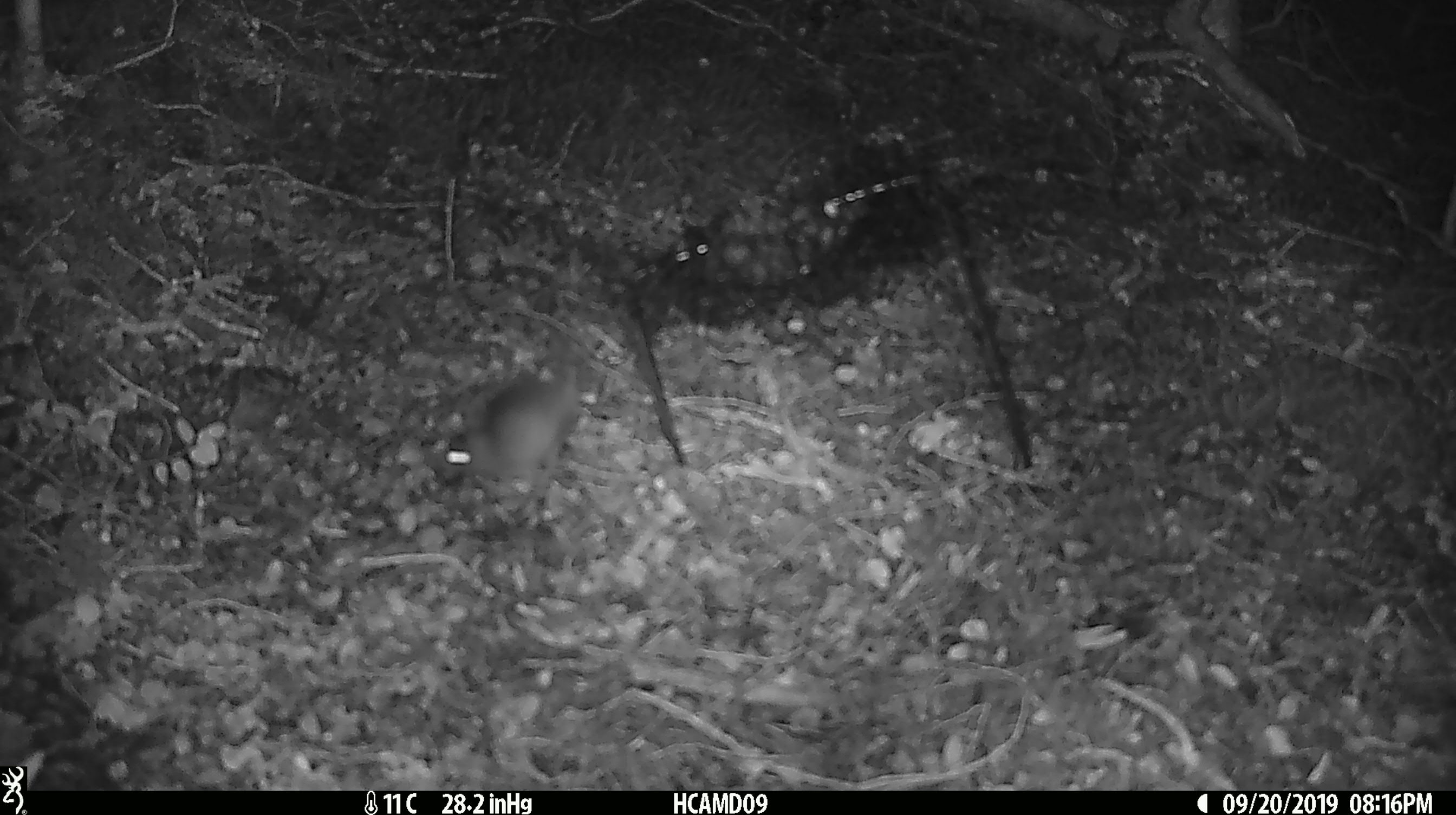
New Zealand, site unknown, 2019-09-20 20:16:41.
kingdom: Animalia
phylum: Chordata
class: Mammalia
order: Rodentia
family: Muridae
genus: Mus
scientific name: Mus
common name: mouse